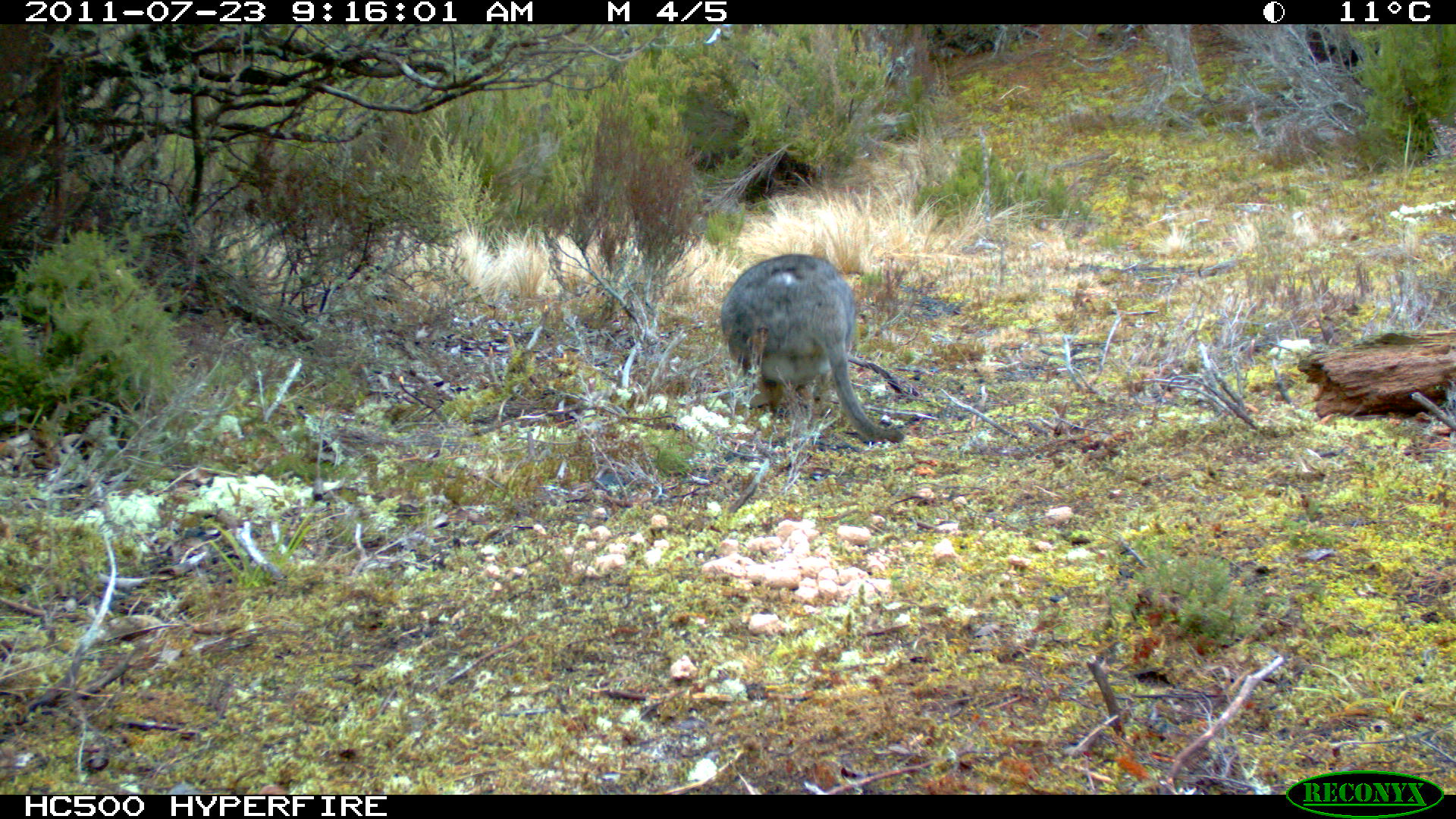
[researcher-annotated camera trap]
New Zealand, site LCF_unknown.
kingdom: Animalia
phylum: Chordata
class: Mammalia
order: Diprotodontia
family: Macropodidae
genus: Notamacropus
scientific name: Notamacropus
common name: wallaby